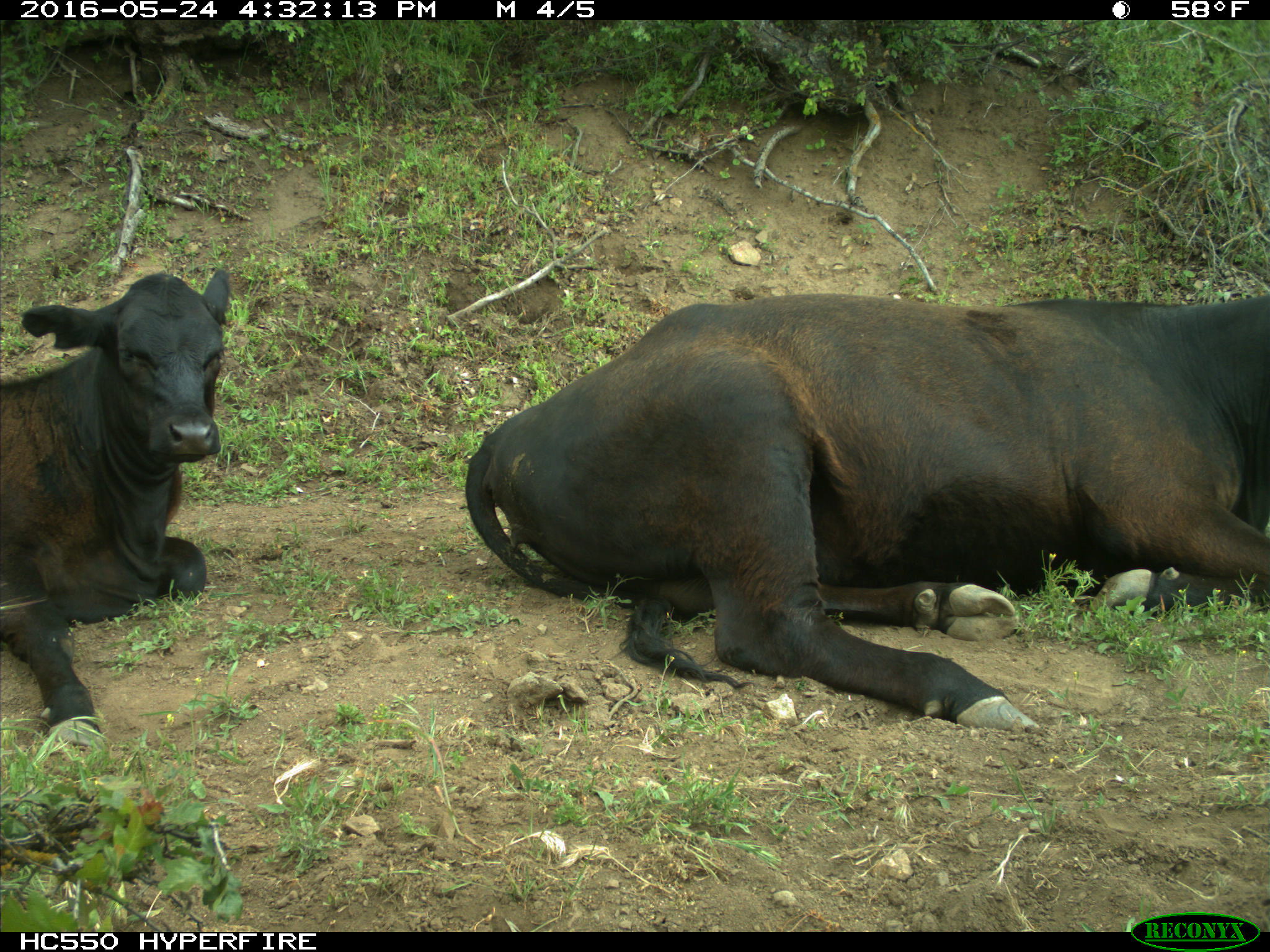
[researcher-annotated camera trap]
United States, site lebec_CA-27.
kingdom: Animalia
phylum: Chordata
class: Mammalia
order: Artiodactyla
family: Bovidae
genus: Bos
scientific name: Bos taurus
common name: domestic cow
Bos taurus (domestic cow).